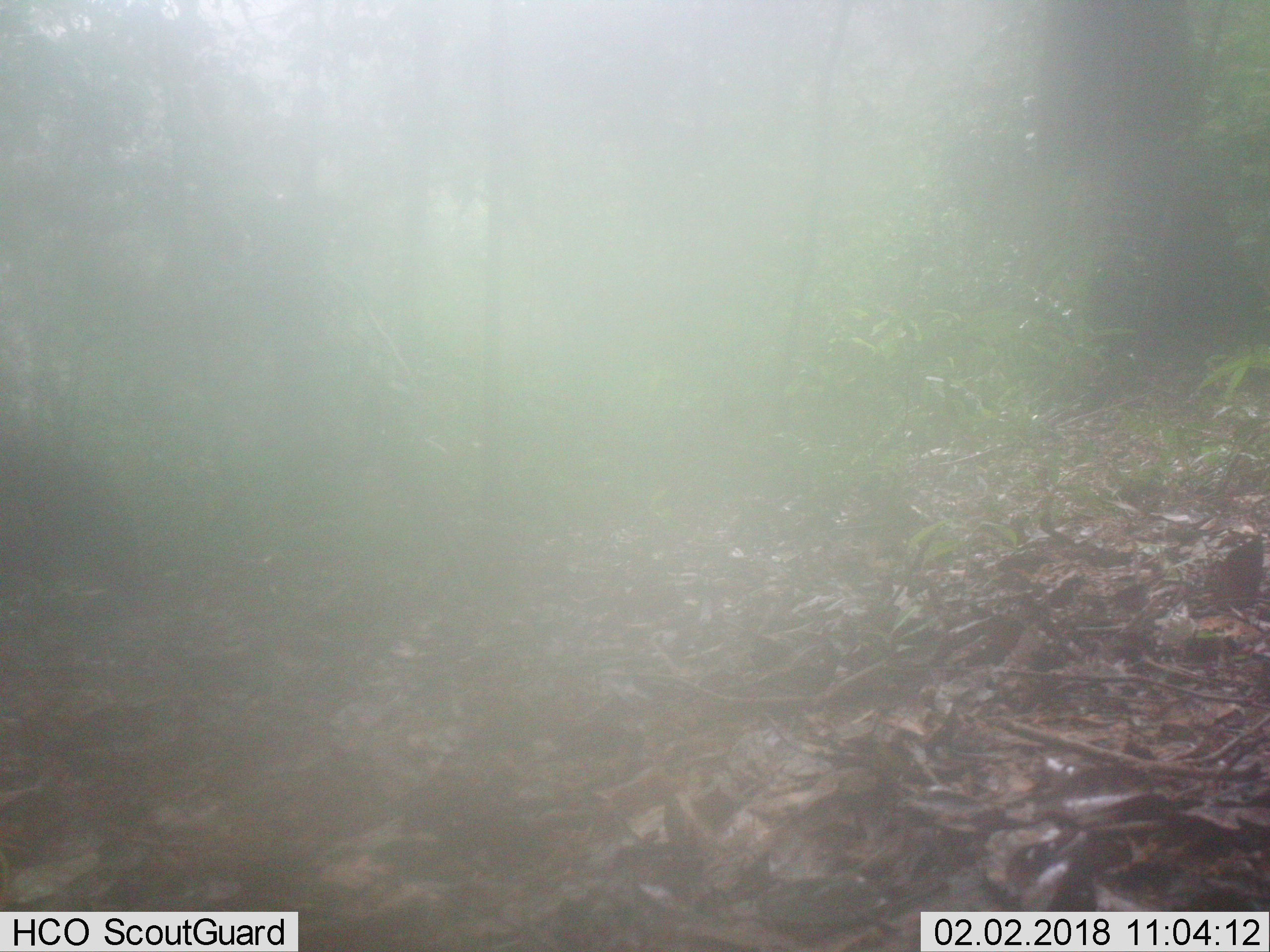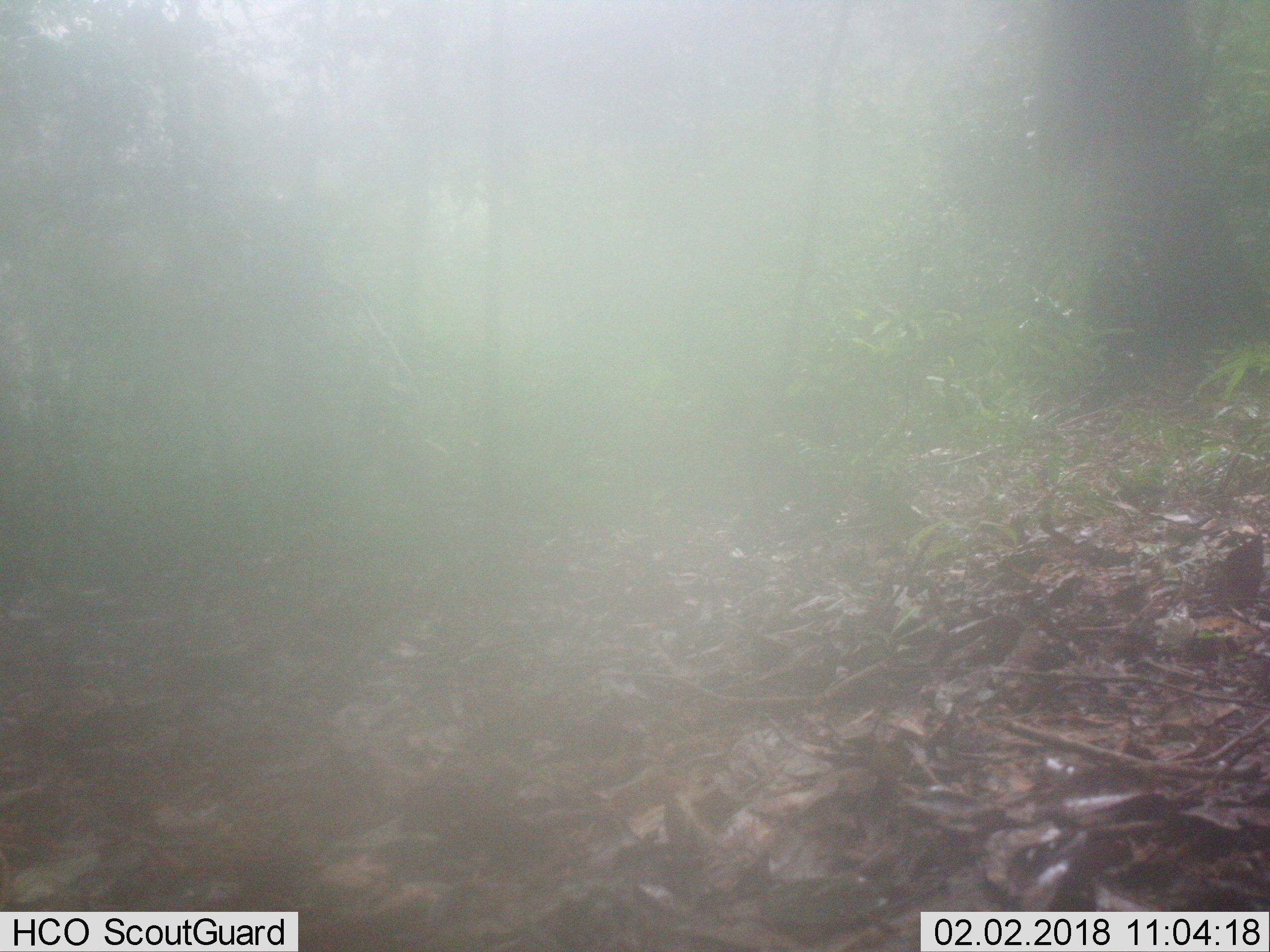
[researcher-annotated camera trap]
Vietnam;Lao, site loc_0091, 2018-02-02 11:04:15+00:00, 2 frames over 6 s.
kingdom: Animalia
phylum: Chordata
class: Mammalia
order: Artiodactyla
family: Suidae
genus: Sus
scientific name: Sus scrofa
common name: eurasian wild pig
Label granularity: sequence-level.